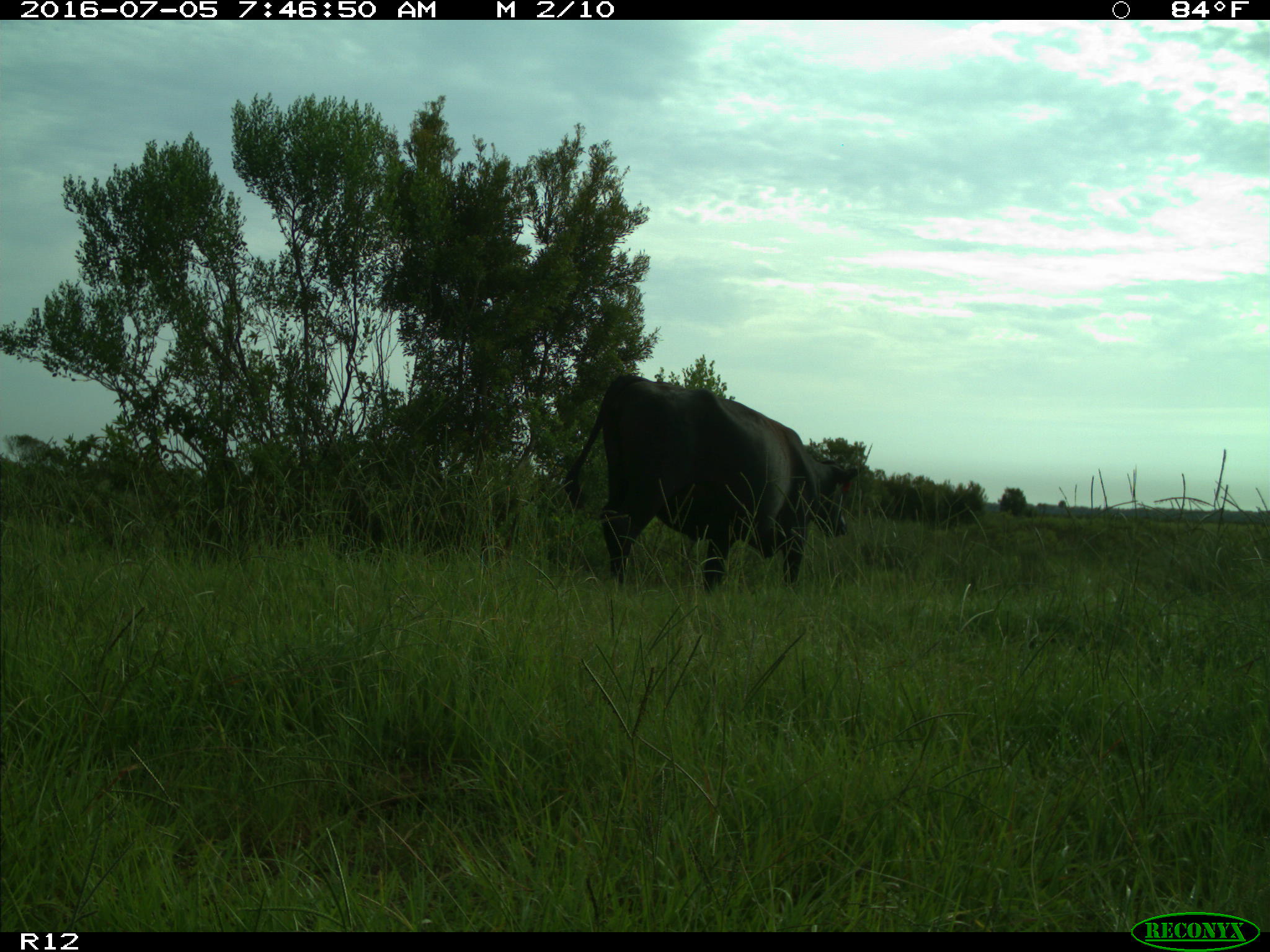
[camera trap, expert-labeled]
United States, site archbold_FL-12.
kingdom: Animalia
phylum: Chordata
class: Mammalia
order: Artiodactyla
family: Bovidae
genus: Bos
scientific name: Bos taurus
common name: domestic cow